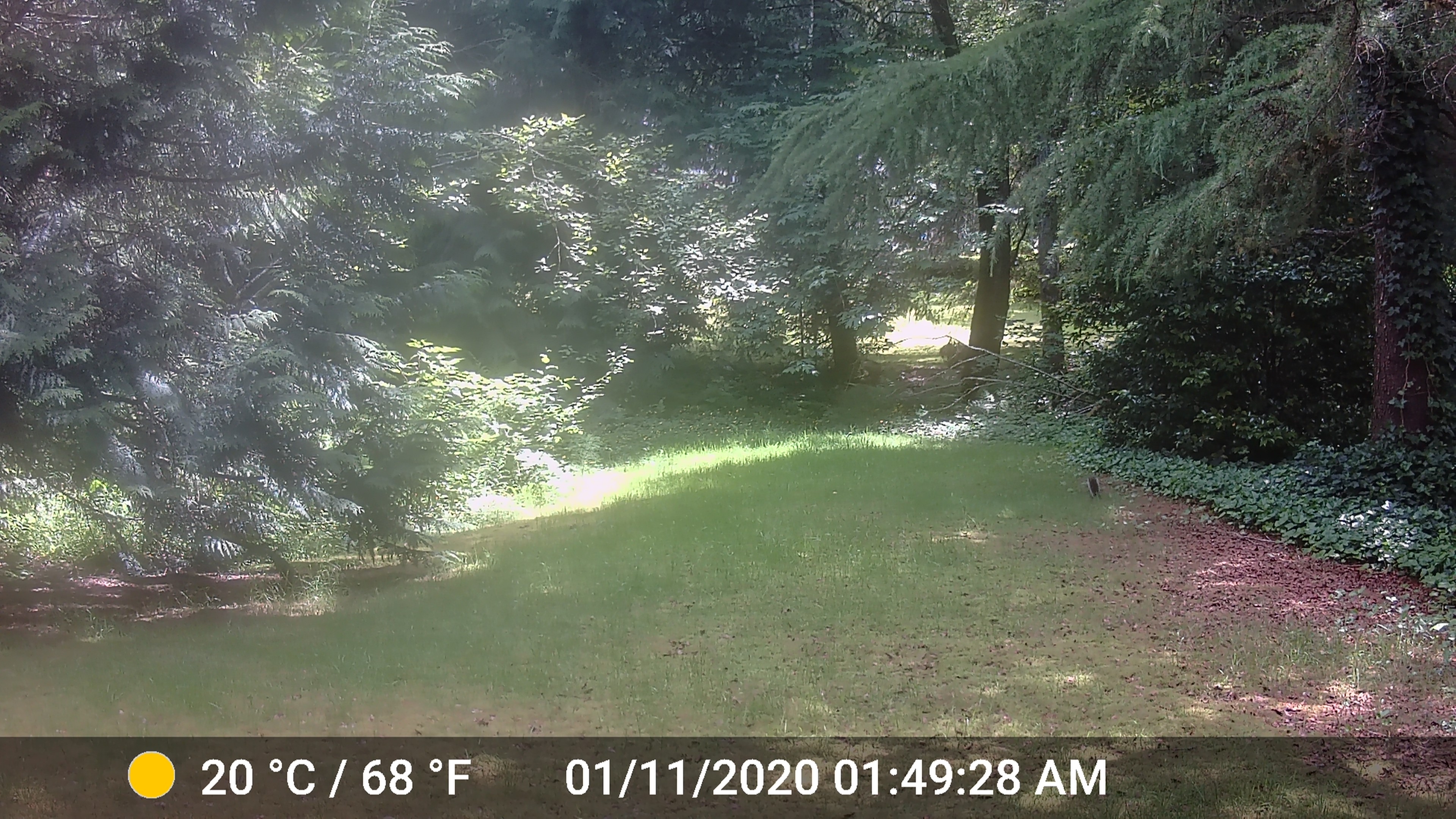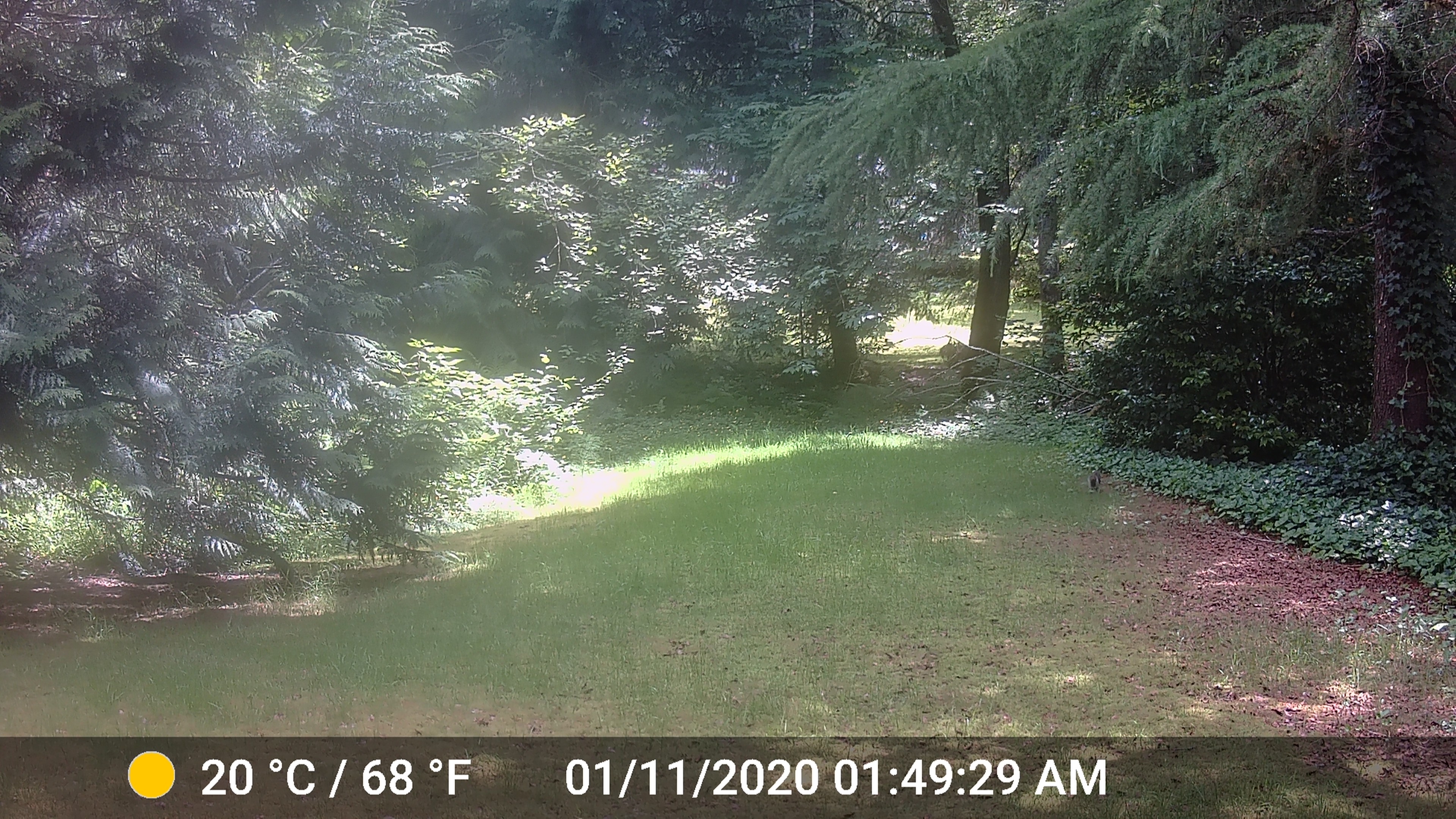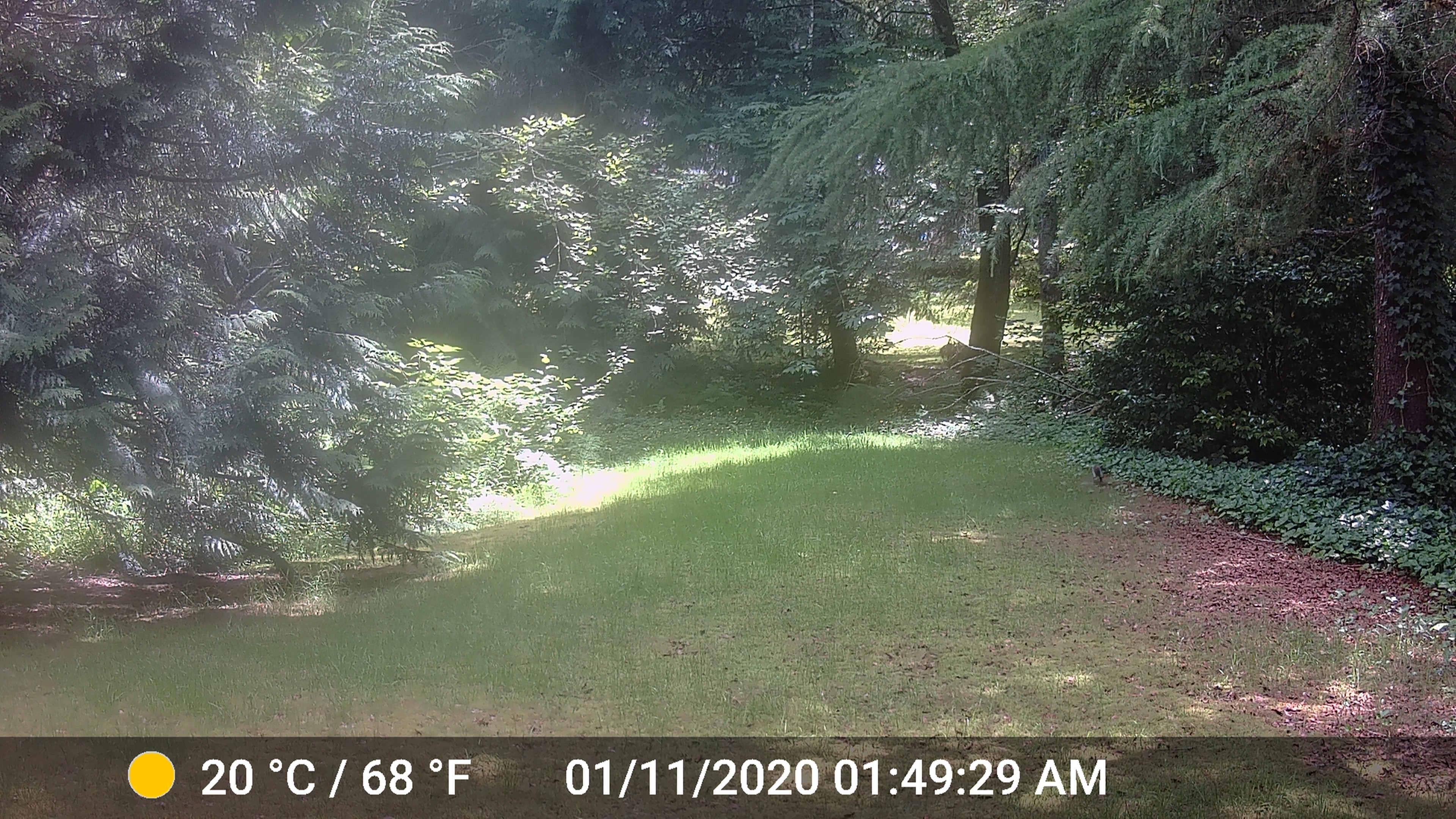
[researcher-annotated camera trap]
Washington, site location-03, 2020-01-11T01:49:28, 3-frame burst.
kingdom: Animalia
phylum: Chordata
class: Mammalia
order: Rodentia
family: Sciuridae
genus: Sciurus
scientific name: Sciurus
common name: squirrel